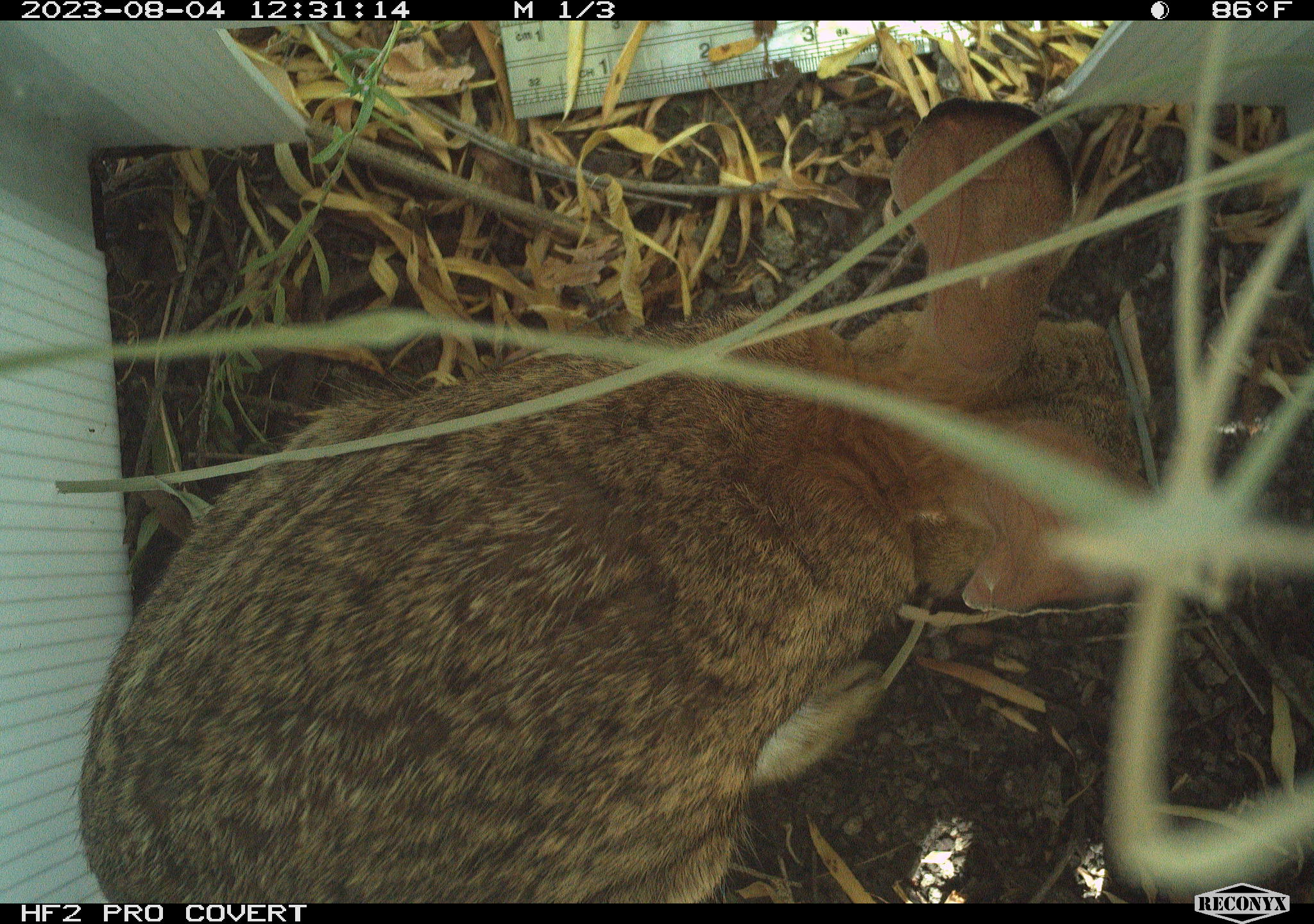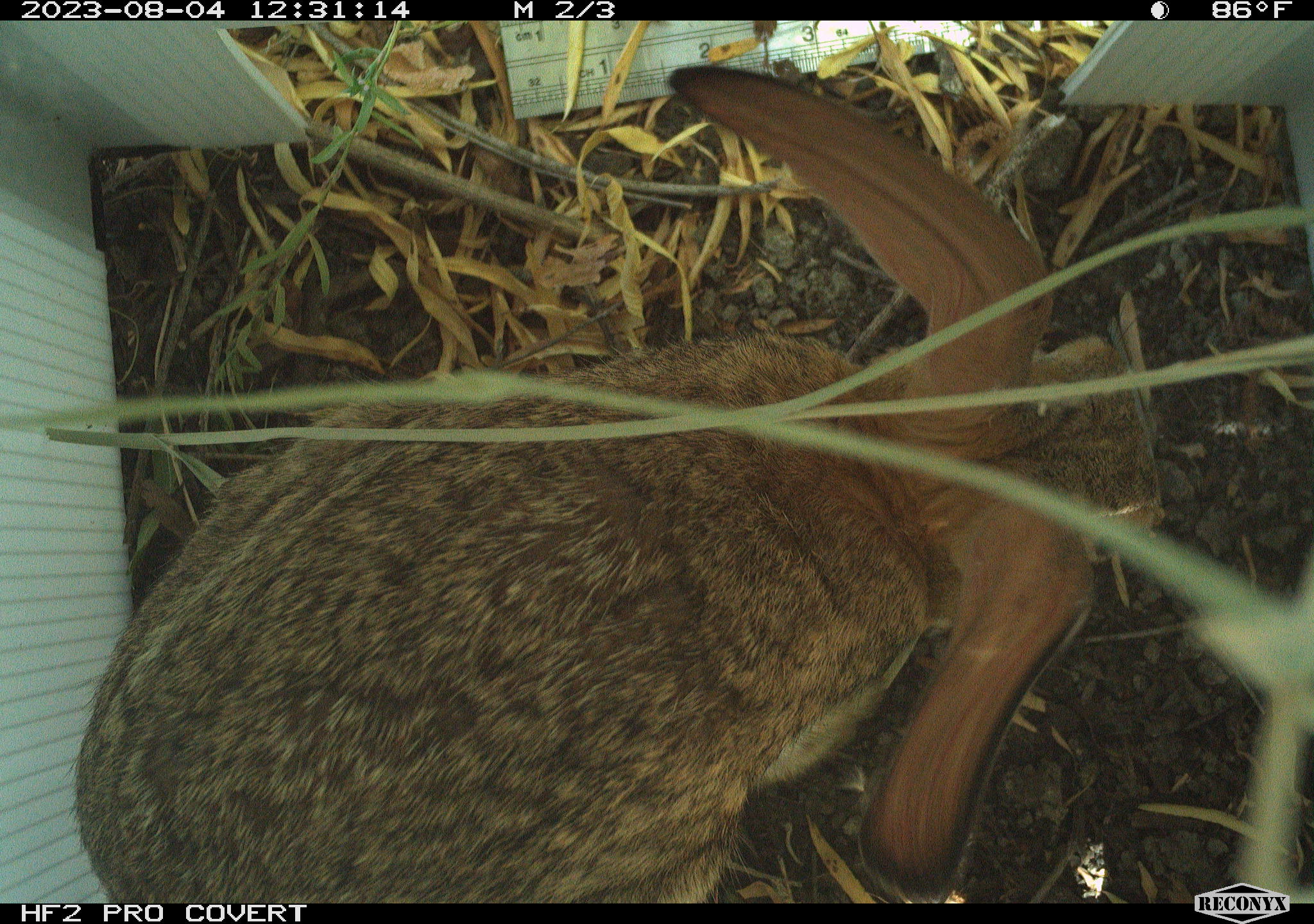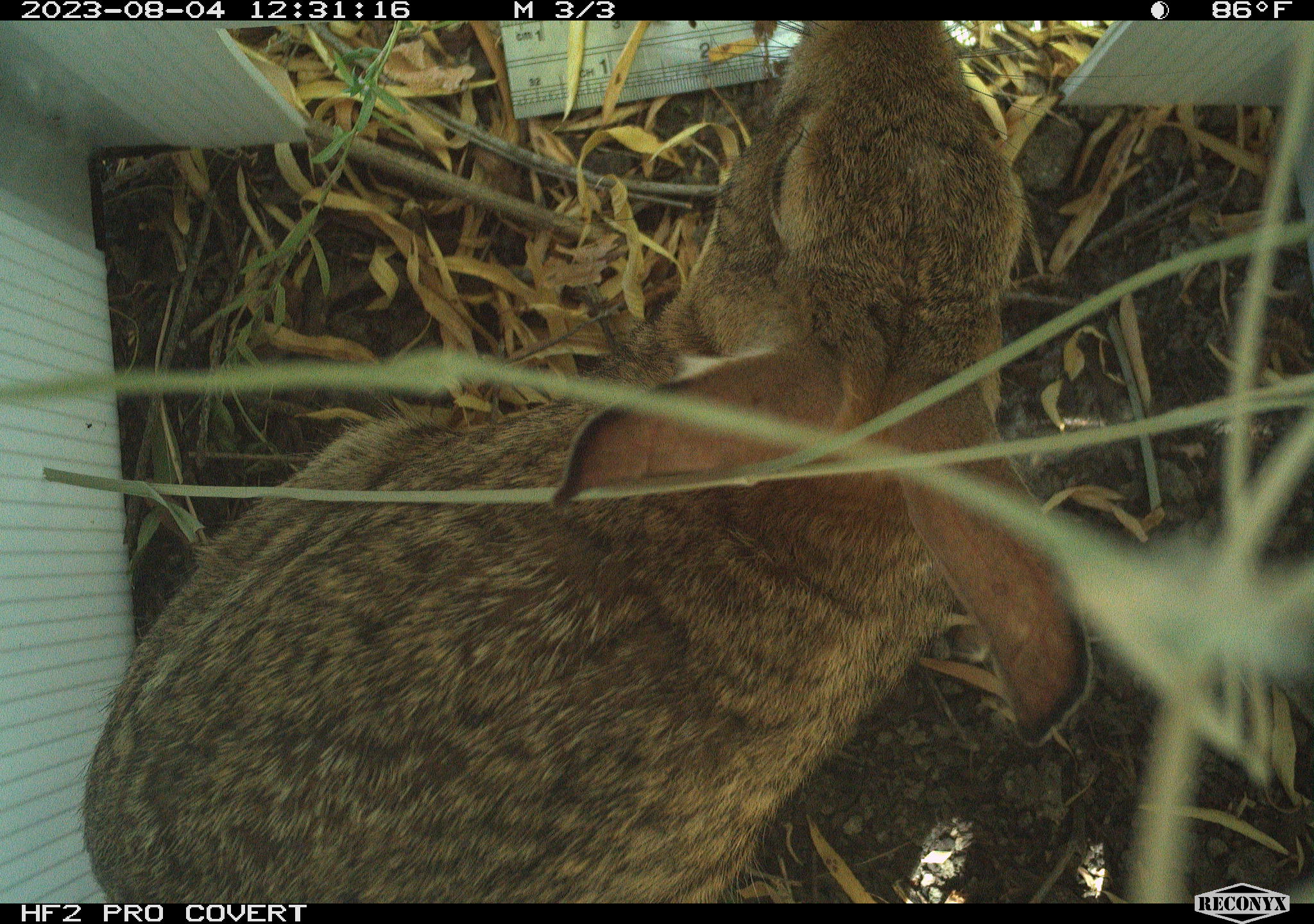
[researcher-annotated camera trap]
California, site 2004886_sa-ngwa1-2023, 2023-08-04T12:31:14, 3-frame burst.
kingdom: Animalia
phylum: Chordata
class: Mammalia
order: Lagomorpha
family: Leporidae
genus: Sylvilagus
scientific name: Sylvilagus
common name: cottontail rabbits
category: sylvilagus species